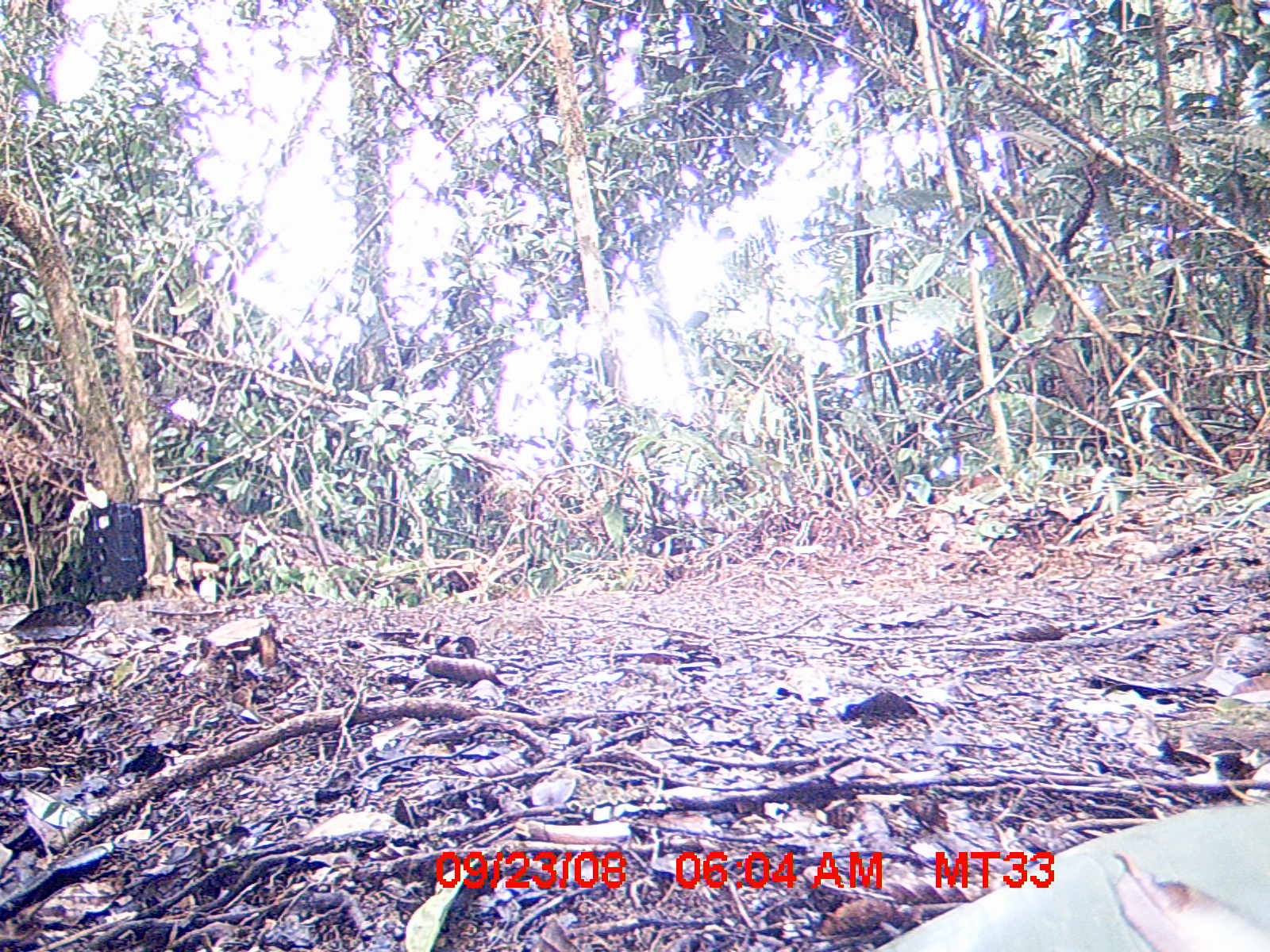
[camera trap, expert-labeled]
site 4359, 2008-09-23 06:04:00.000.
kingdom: Animalia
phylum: Chordata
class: Aves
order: Coraciiformes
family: Brachypteraciidae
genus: Brachypteracias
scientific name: Brachypteracias squamiger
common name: scaly ground-roller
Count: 1.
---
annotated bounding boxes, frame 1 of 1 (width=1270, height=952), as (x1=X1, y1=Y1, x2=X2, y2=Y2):
brachypteracias squamiger: (x1=868, y1=805, x2=1266, y2=952)